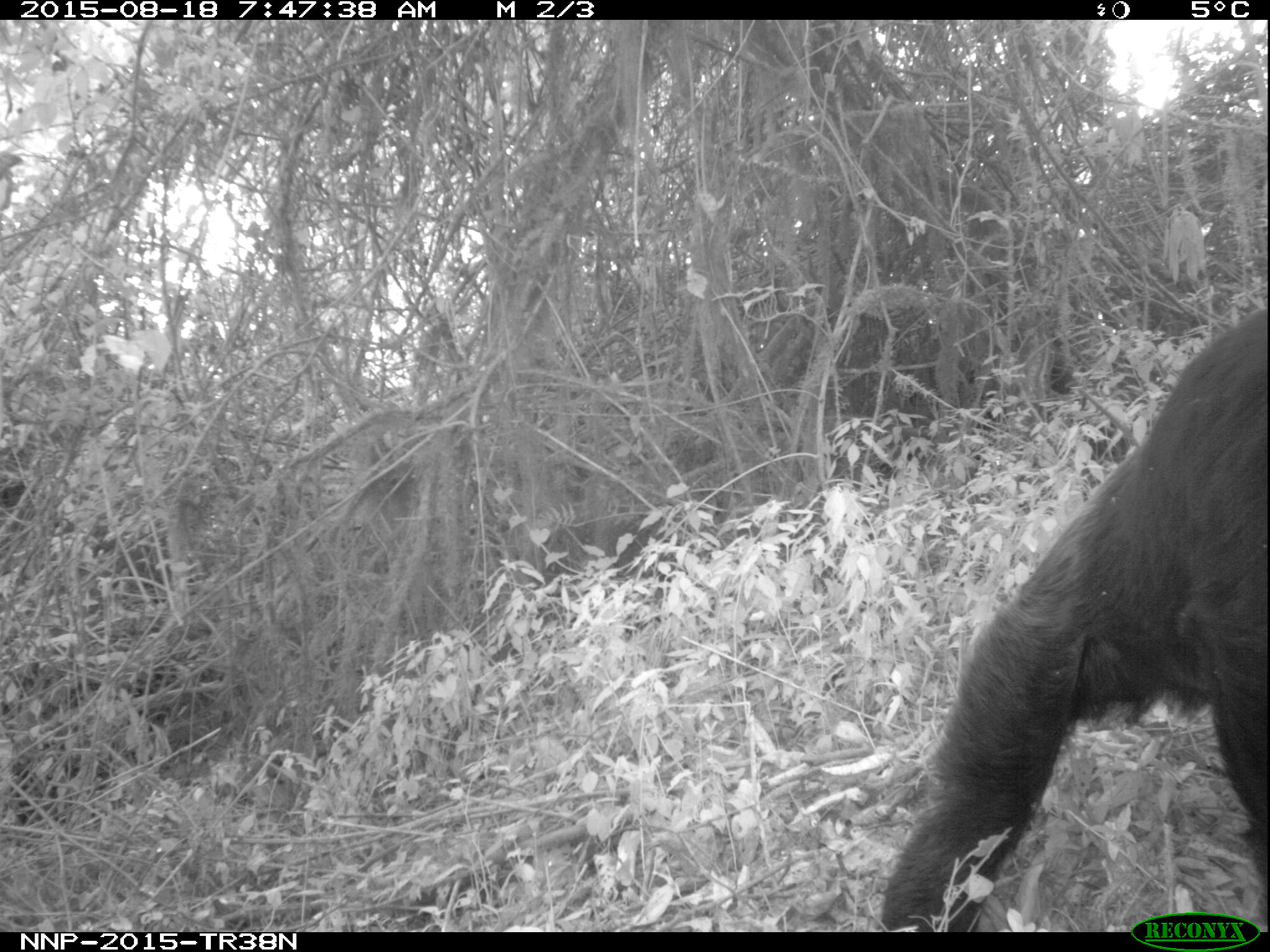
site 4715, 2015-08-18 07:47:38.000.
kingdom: Animalia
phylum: Chordata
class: Mammalia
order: Primates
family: Hominidae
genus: Pan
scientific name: Pan troglodytes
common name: chimpanzee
Pan troglodytes (chimpanzee), count 1.